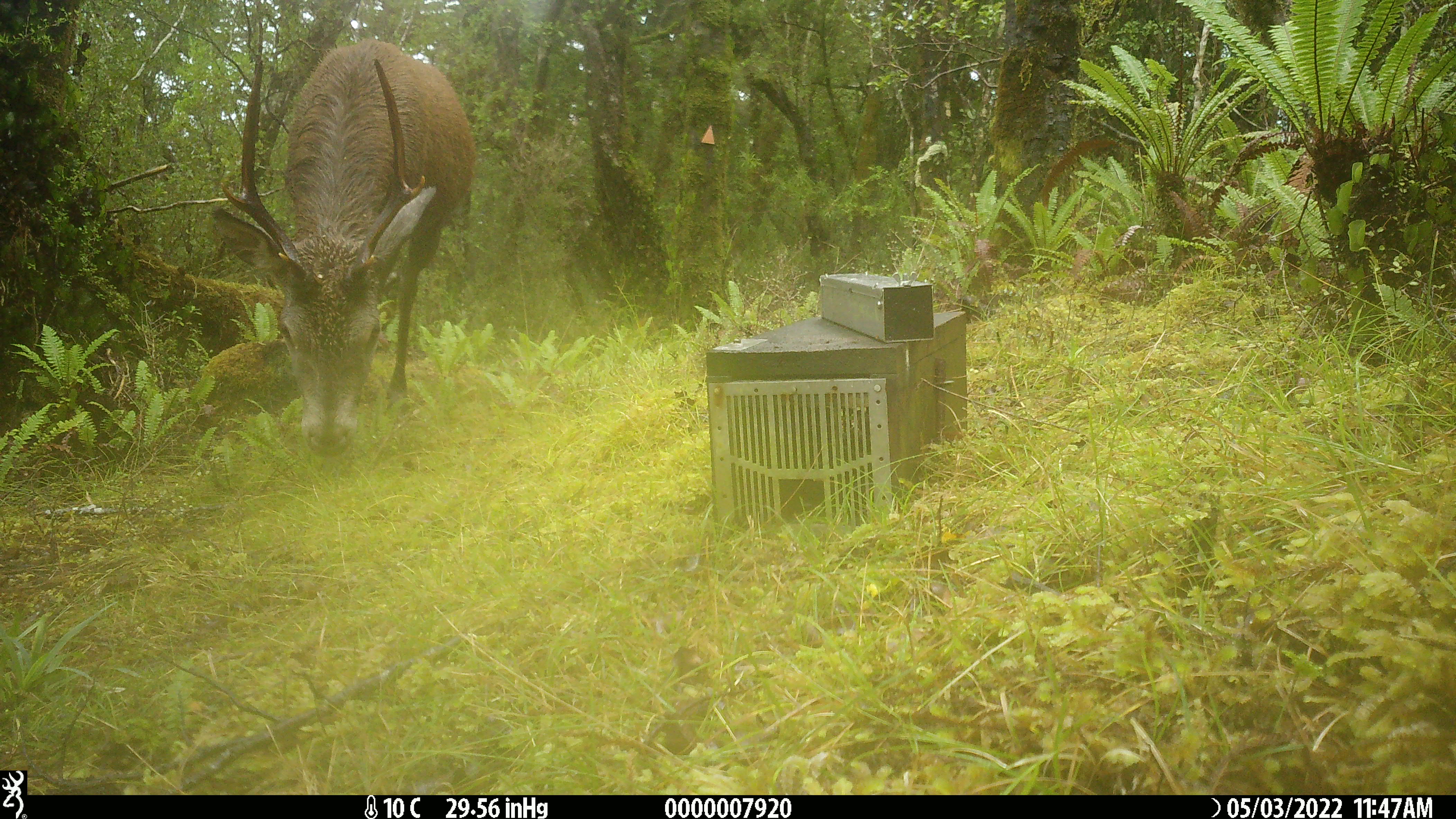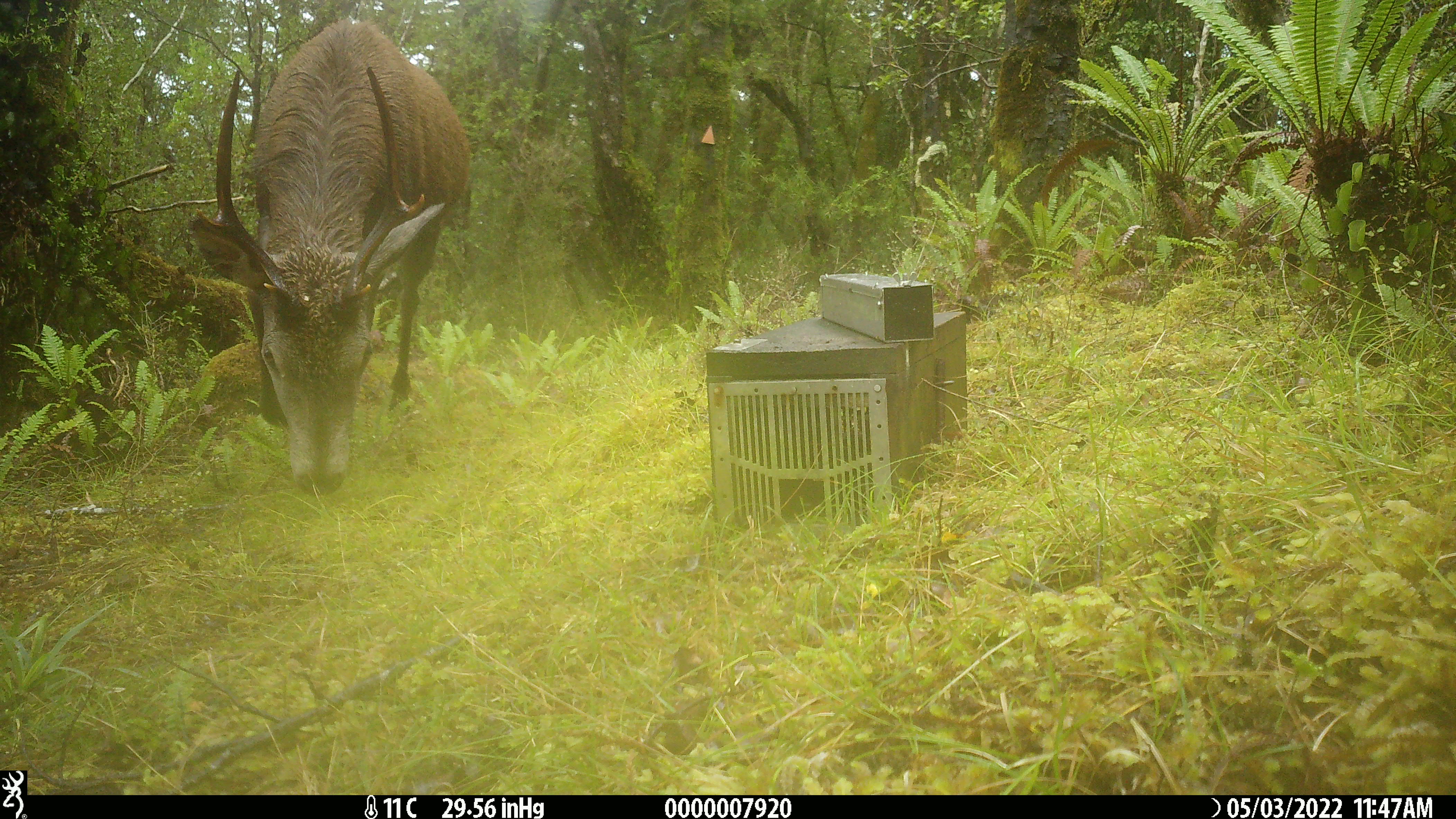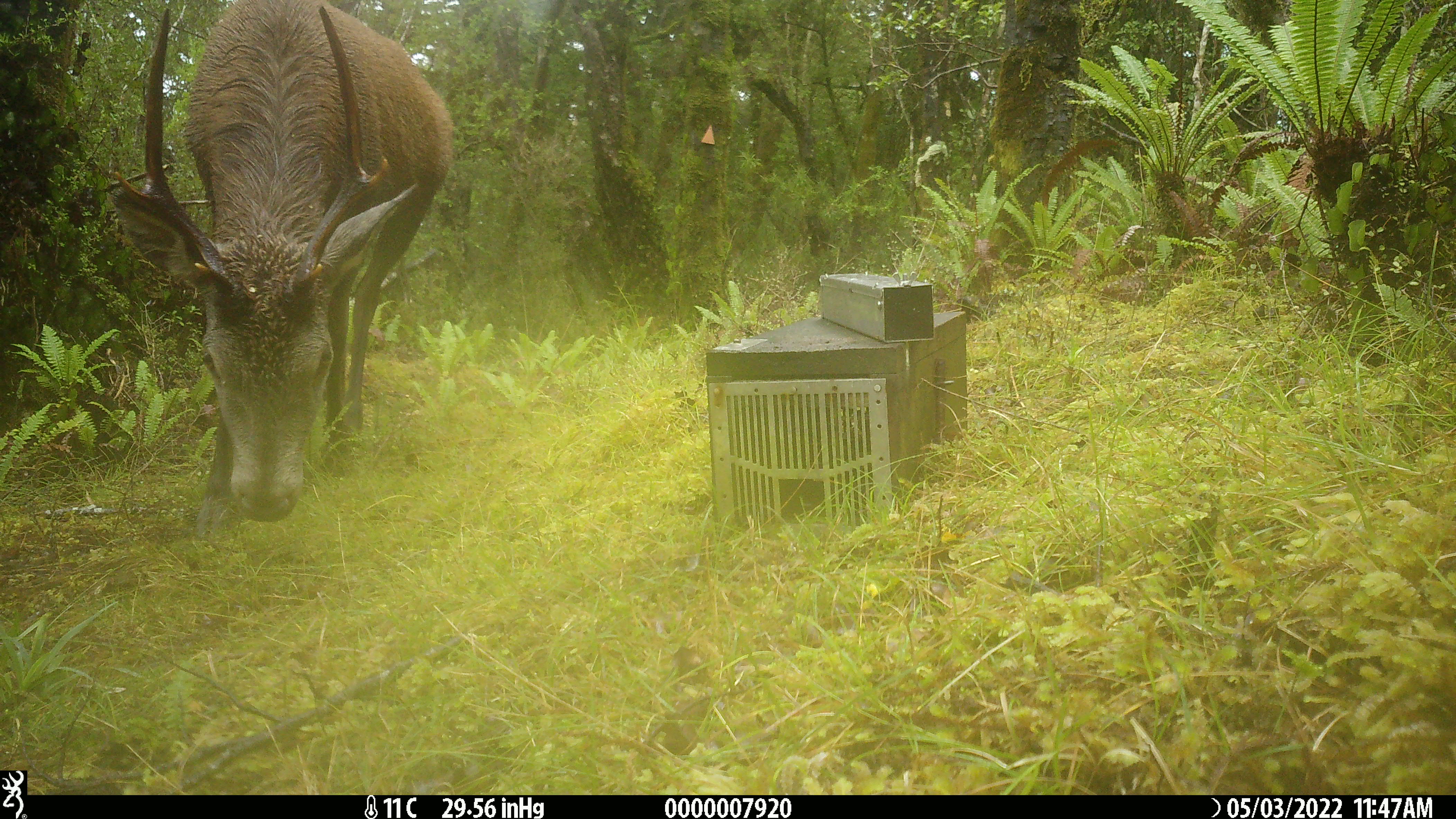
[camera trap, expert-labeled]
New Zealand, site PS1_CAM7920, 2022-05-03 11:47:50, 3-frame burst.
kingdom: Animalia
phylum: Chordata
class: Mammalia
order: Artiodactyla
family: Cervidae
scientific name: Cervidae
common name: deer